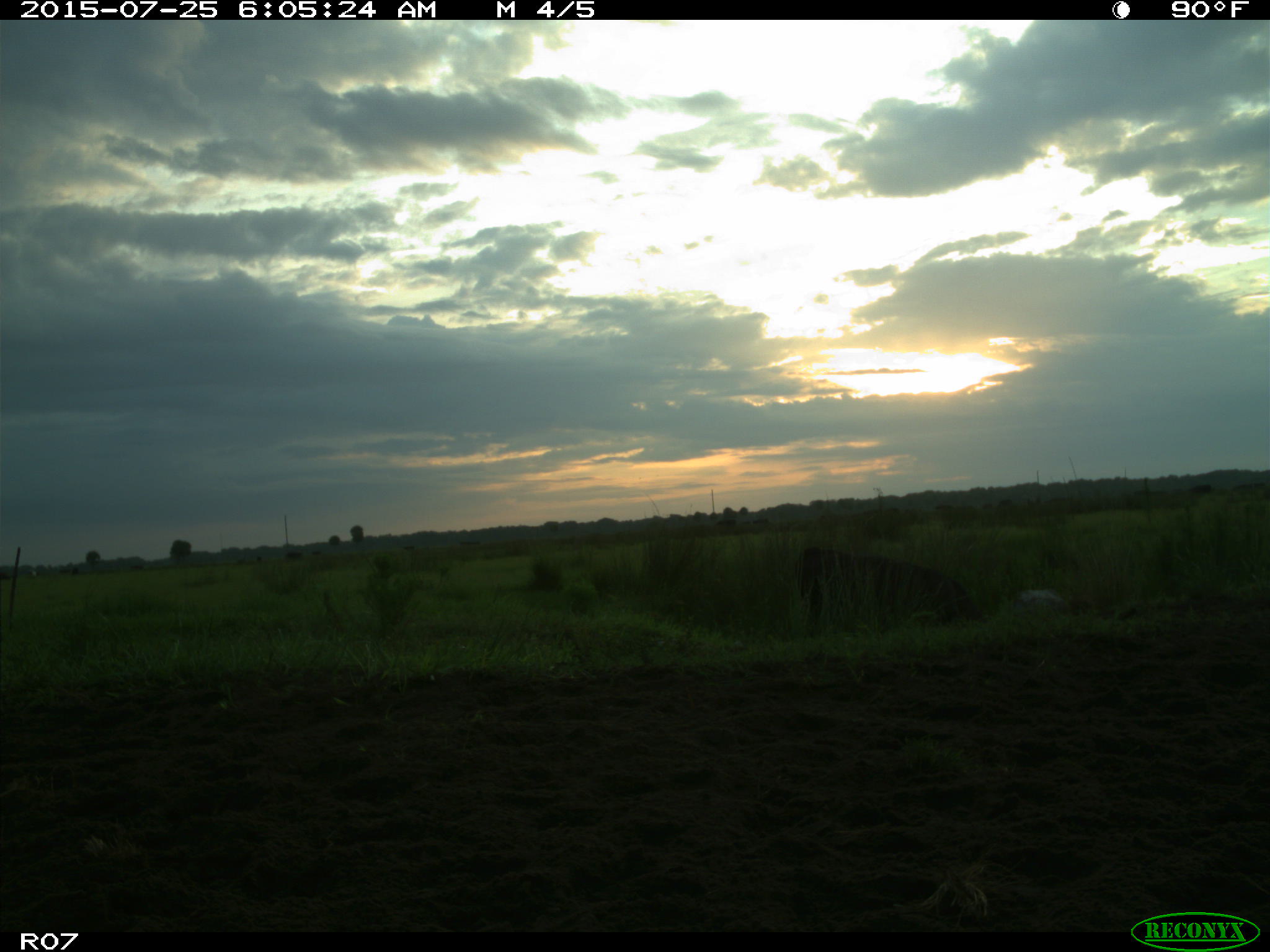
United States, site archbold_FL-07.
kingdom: Animalia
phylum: Chordata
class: Mammalia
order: Artiodactyla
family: Bovidae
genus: Bos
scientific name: Bos taurus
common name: domestic cow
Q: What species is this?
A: Bos taurus (domestic cow).